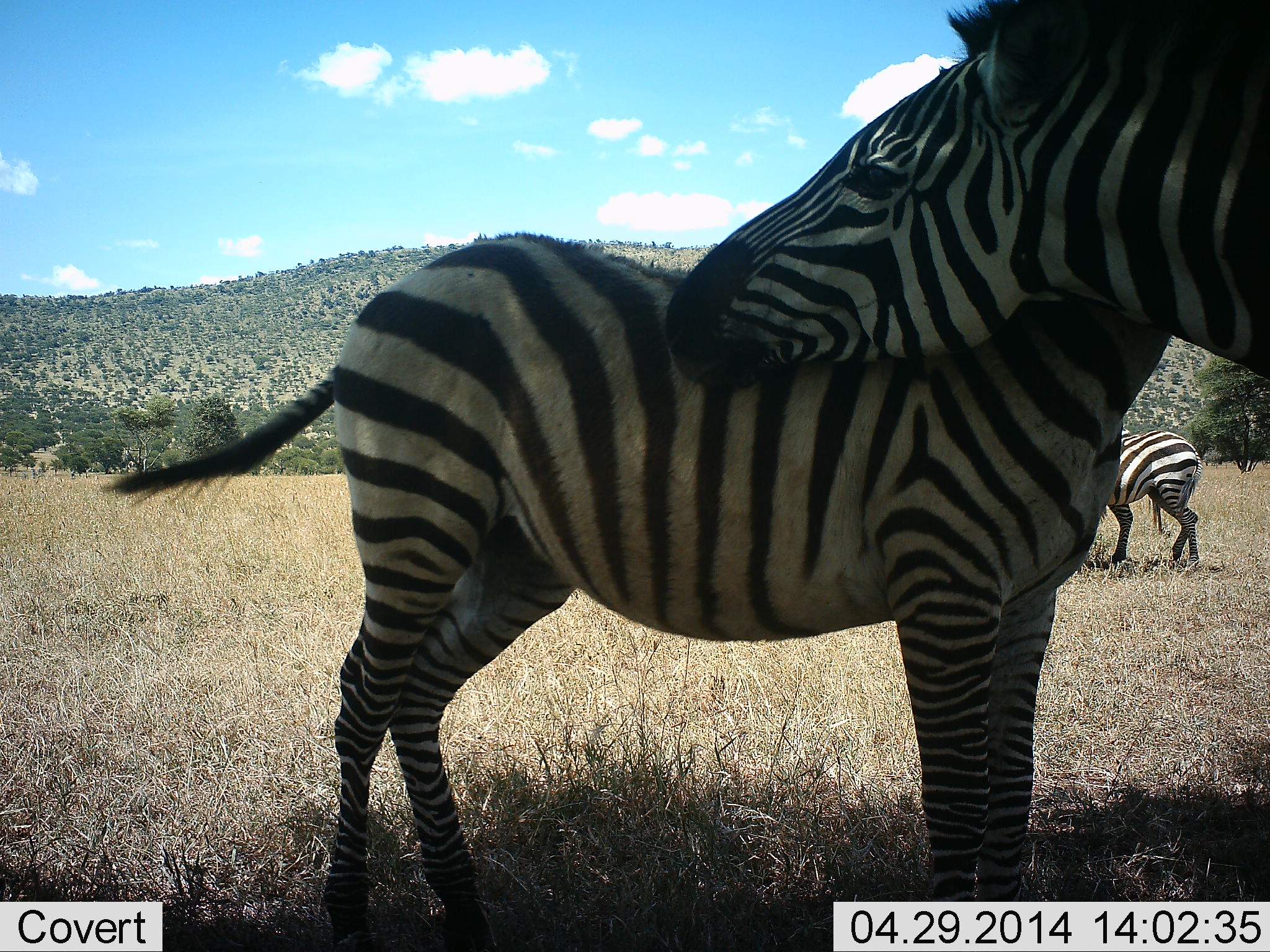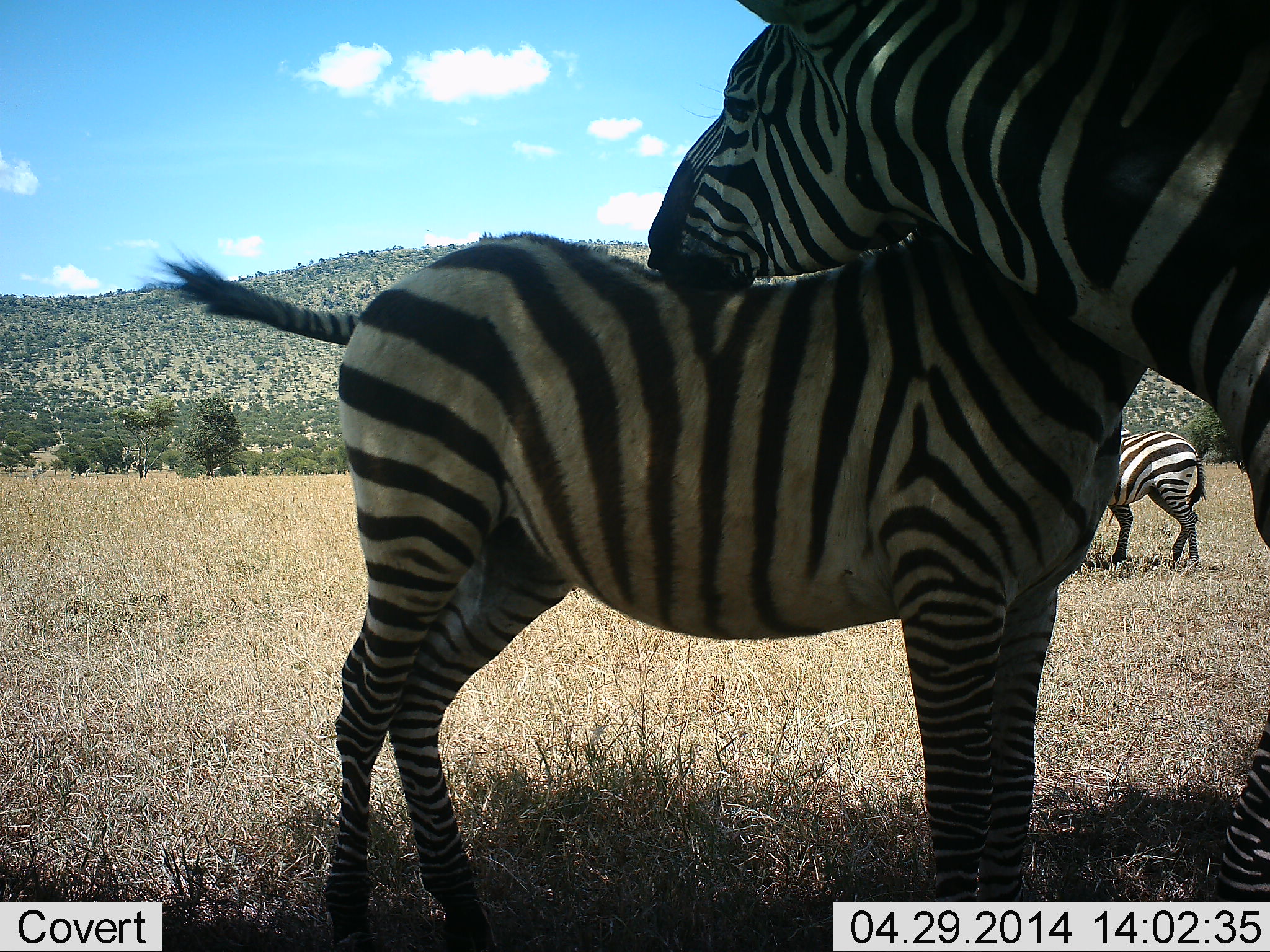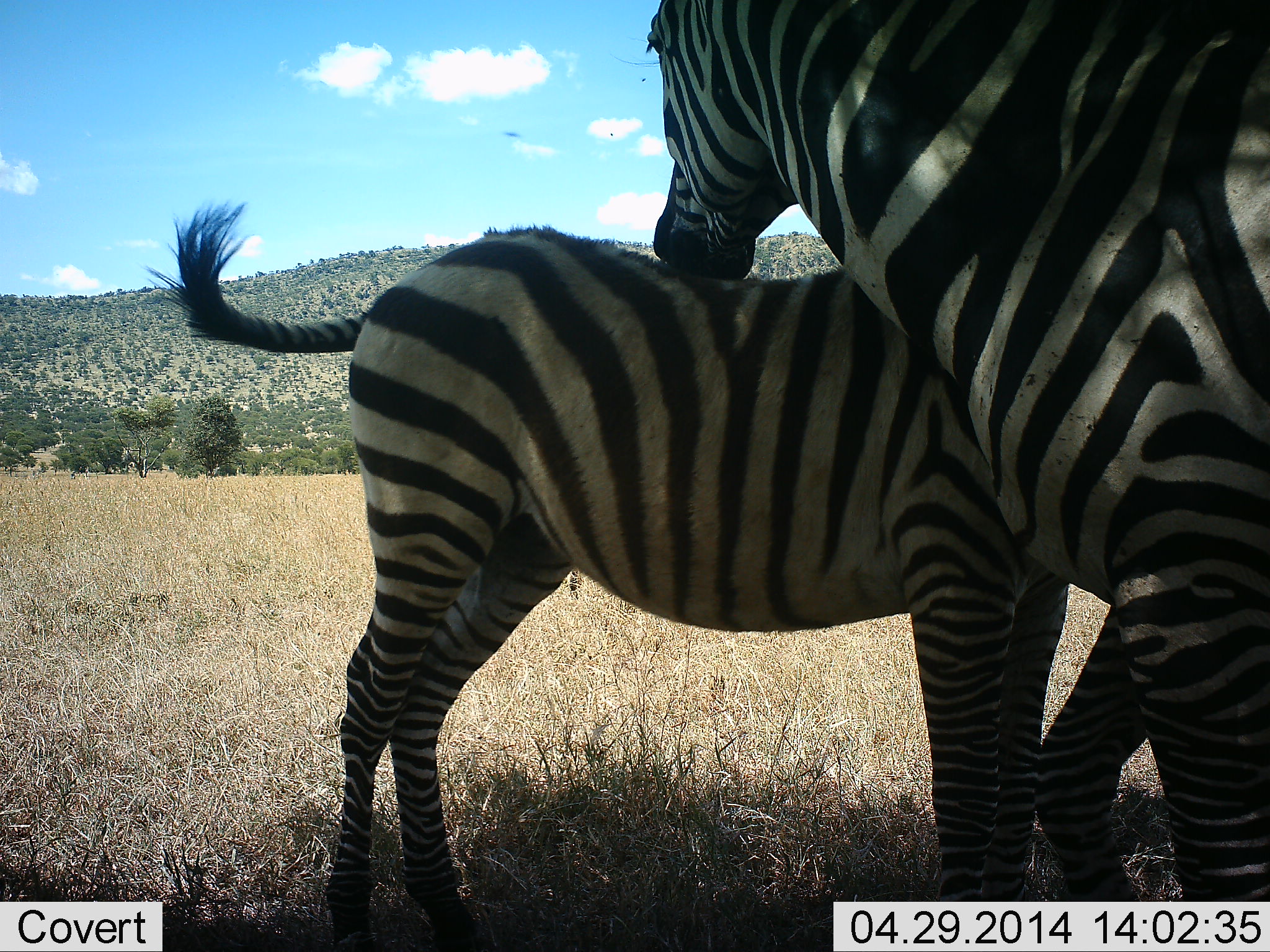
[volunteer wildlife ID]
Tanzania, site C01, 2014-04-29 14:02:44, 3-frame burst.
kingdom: Animalia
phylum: Chordata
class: Mammalia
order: Perissodactyla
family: Equidae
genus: Equus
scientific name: Equus quagga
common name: plains zebra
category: zebra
Zebra (plains zebra) (Equus quagga), count 3. Behavior (volunteer vote fractions): standing 60%, resting 20%, moving 20%, interacting 60%. Young present (vote fraction): 20%. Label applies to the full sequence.